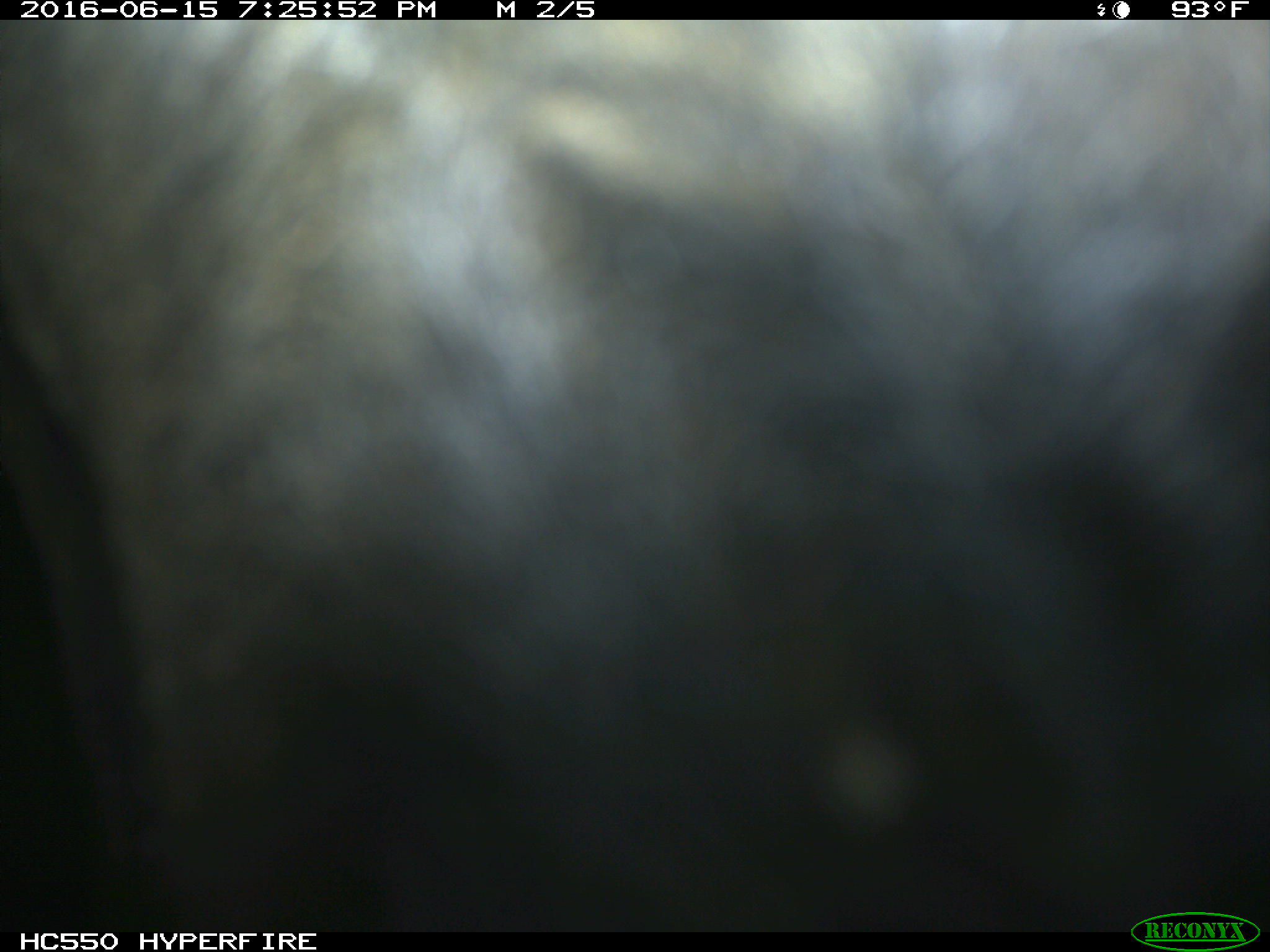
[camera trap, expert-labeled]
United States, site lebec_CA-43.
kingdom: Animalia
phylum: Chordata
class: Mammalia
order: Artiodactyla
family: Bovidae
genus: Bos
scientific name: Bos taurus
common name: domestic cow